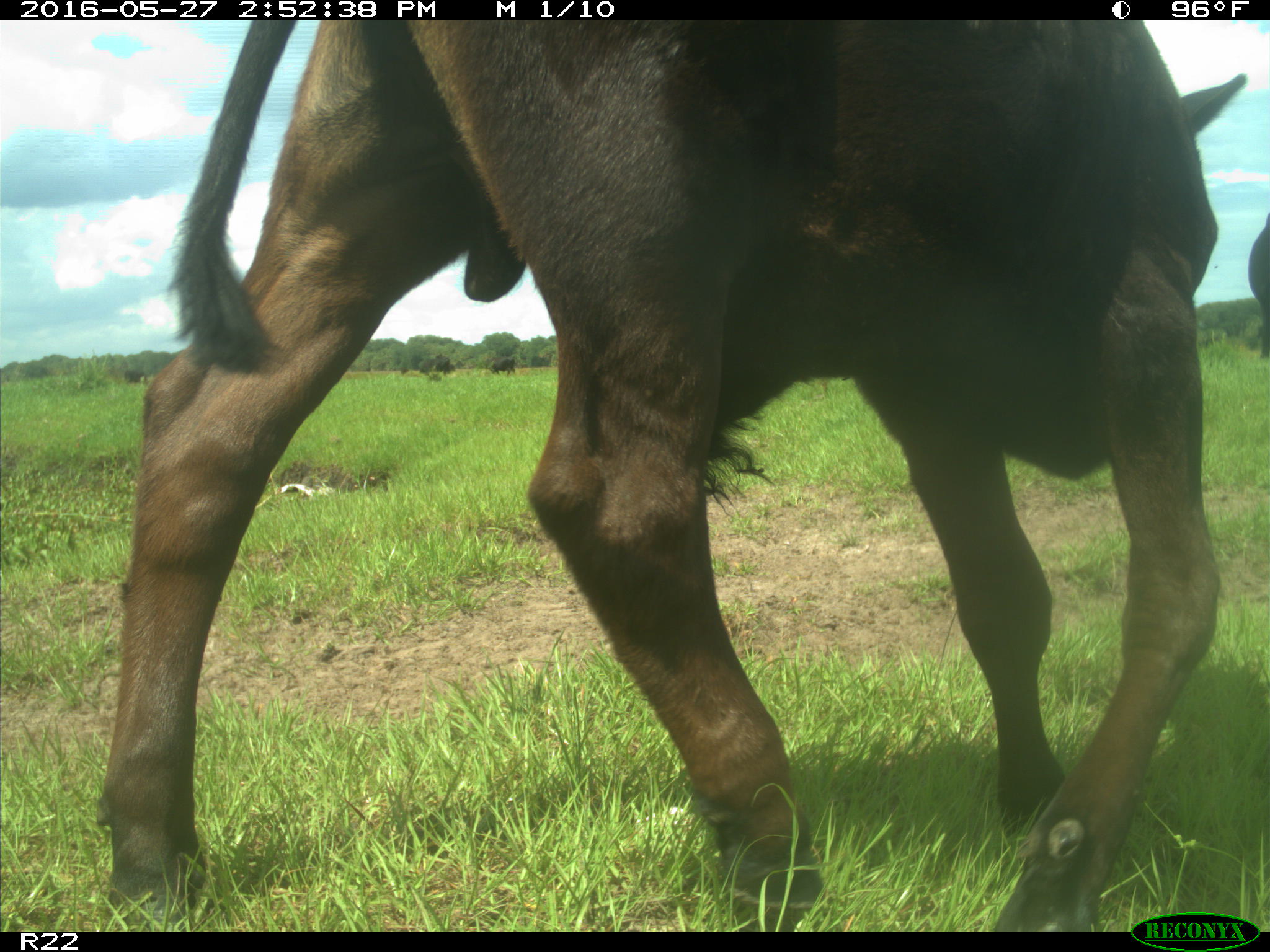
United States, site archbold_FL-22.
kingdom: Animalia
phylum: Chordata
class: Mammalia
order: Artiodactyla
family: Bovidae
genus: Bos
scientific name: Bos taurus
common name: domestic cow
Bos taurus (domestic cow).